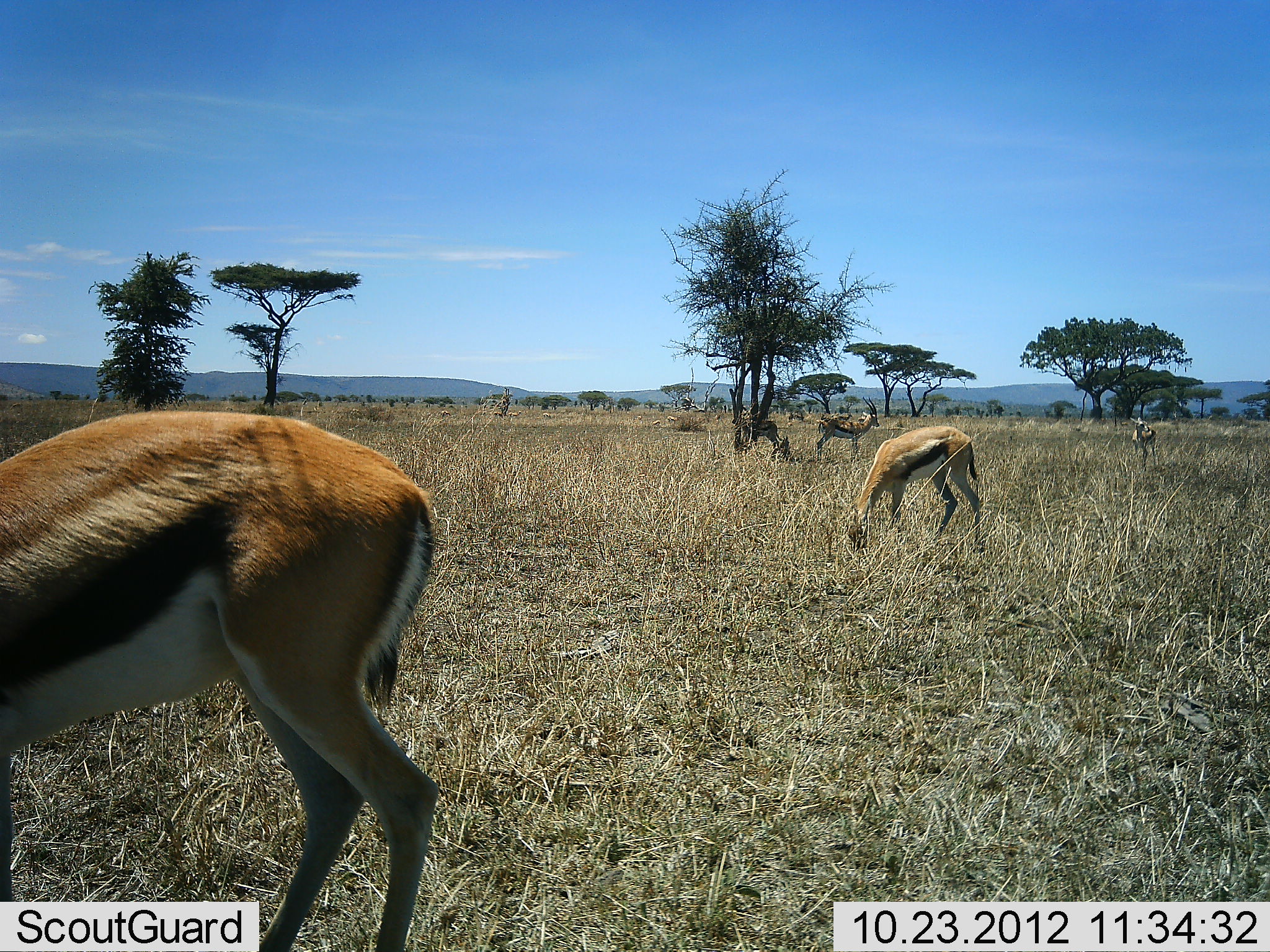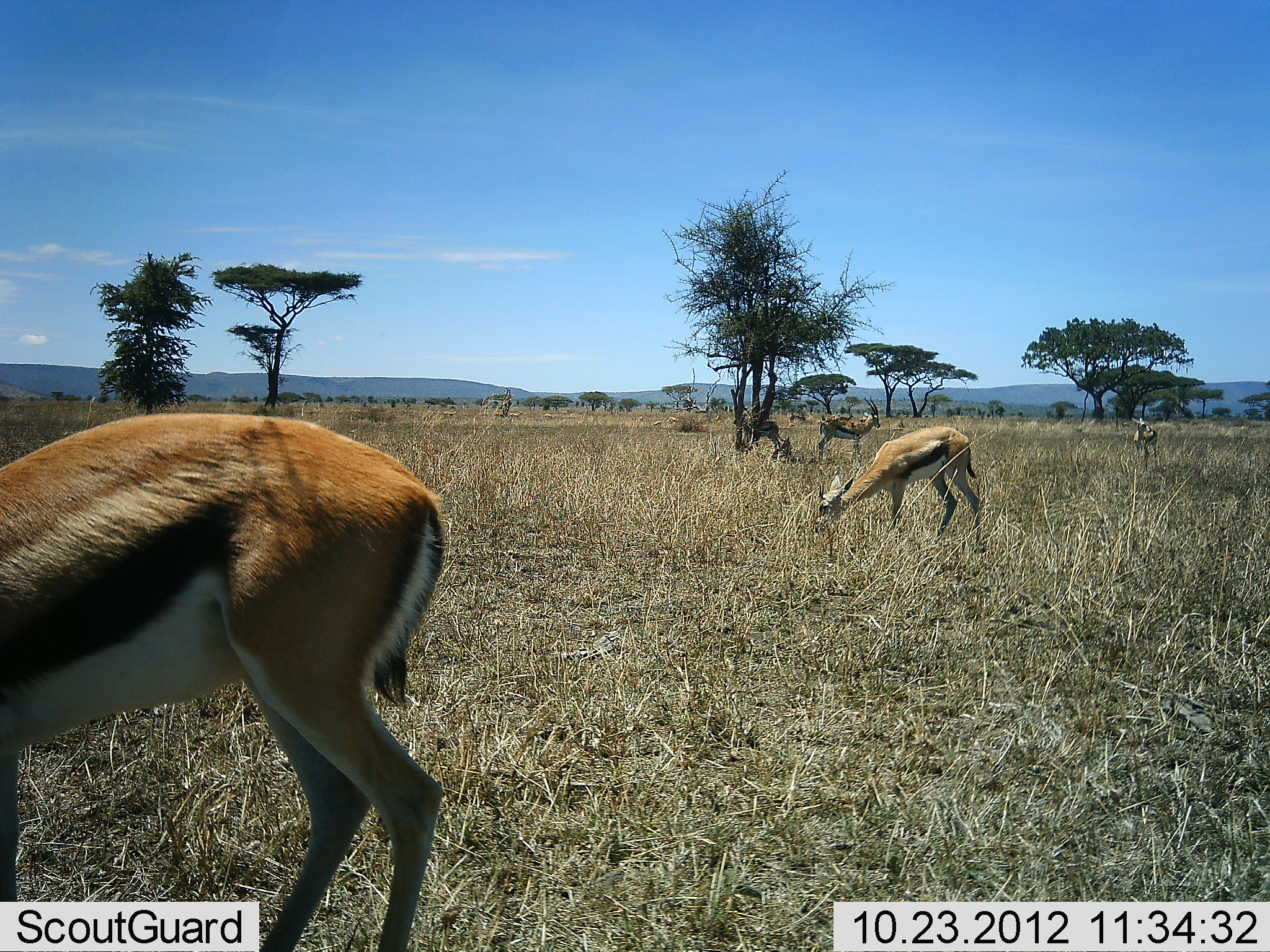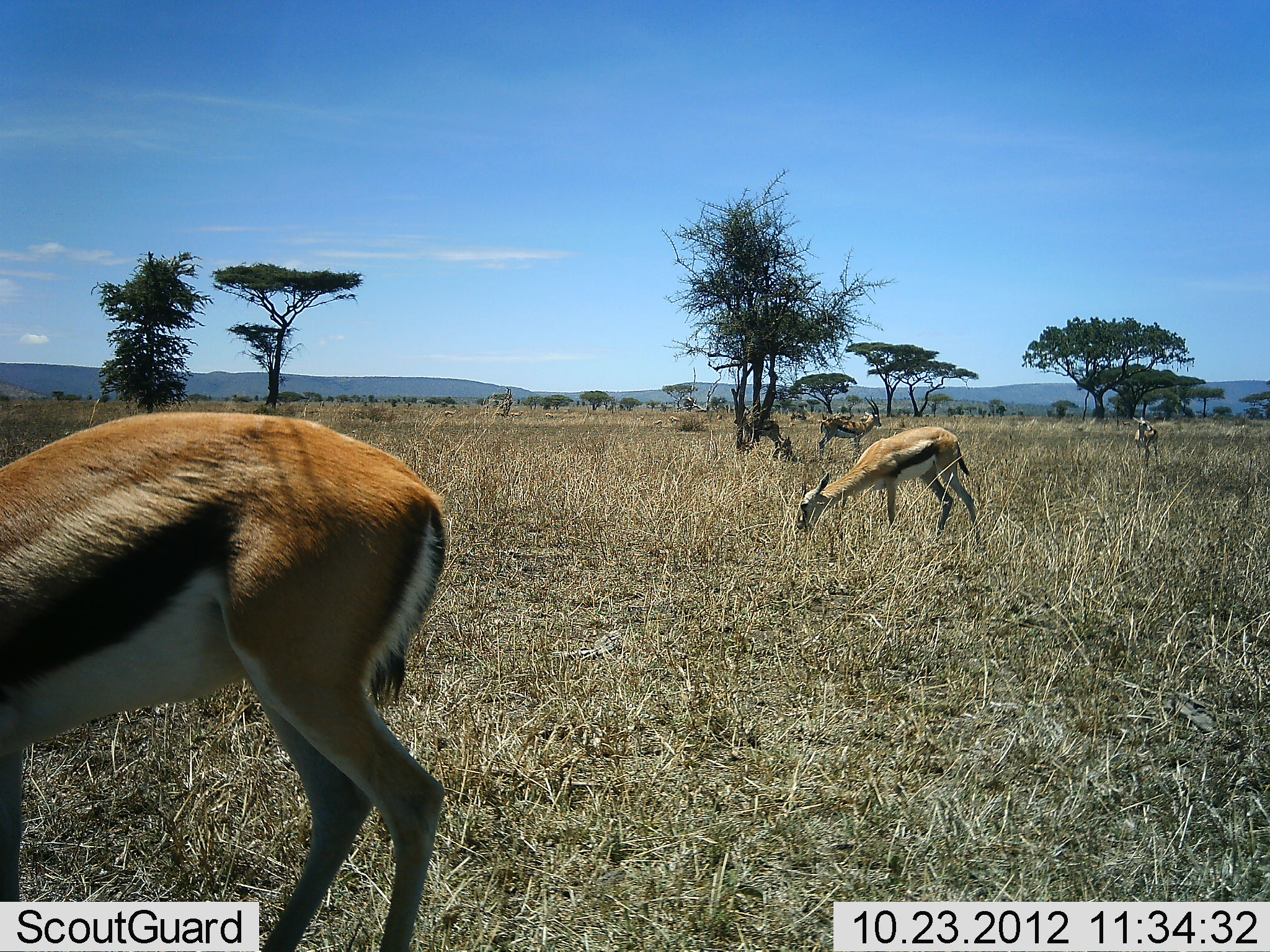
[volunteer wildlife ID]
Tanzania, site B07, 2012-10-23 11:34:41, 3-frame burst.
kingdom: Animalia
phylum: Chordata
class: Mammalia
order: Artiodactyla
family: Bovidae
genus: Eudorcas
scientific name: Eudorcas thomsonii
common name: thomson's gazelle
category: gazellethomsons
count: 4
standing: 50%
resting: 0%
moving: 0%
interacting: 0%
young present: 0%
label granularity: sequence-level